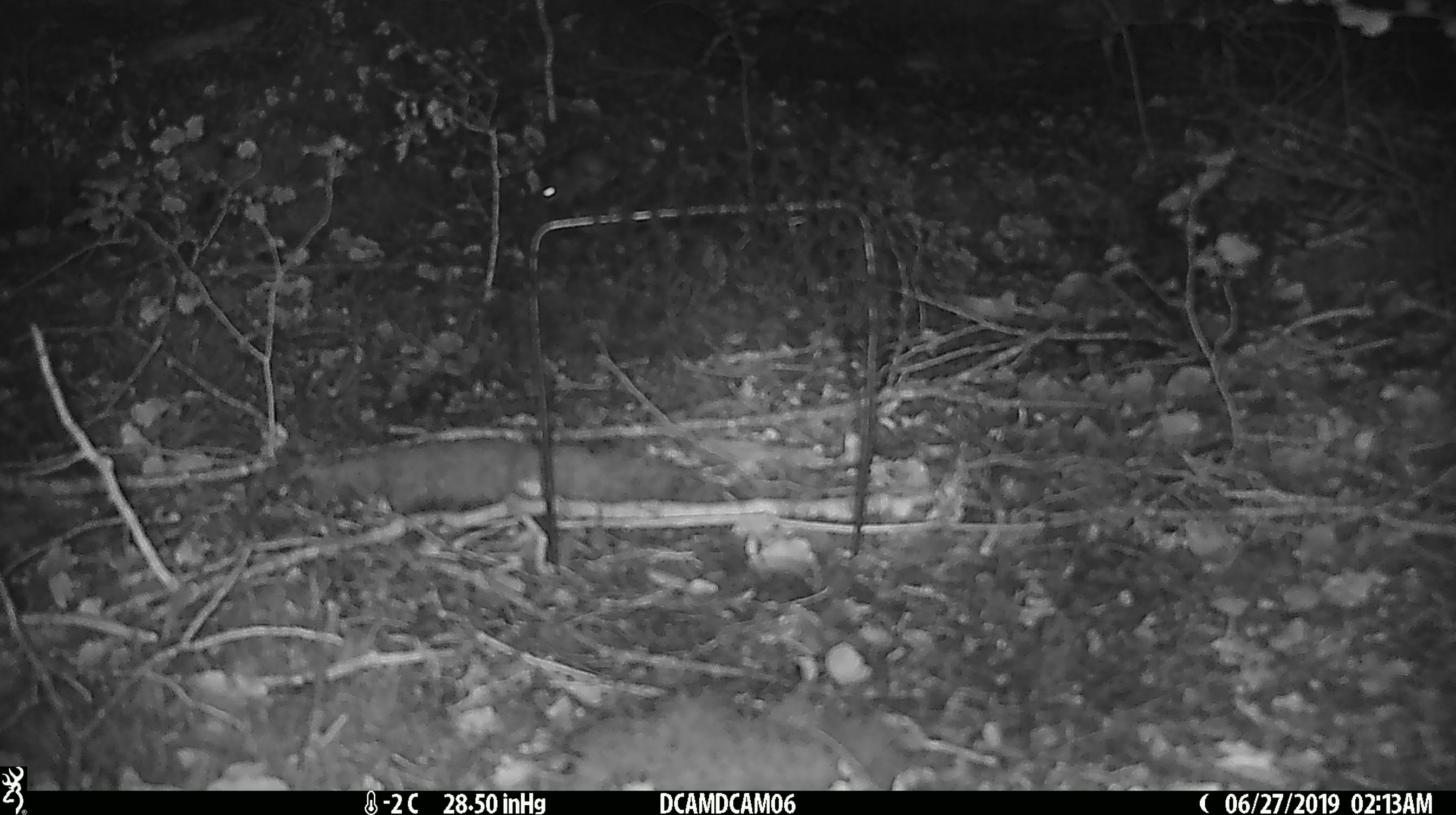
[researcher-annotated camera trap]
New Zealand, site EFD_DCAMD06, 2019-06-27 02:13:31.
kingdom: Animalia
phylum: Chordata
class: Mammalia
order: Rodentia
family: Muridae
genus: Mus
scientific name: Mus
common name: mouse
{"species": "mouse (Mus)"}